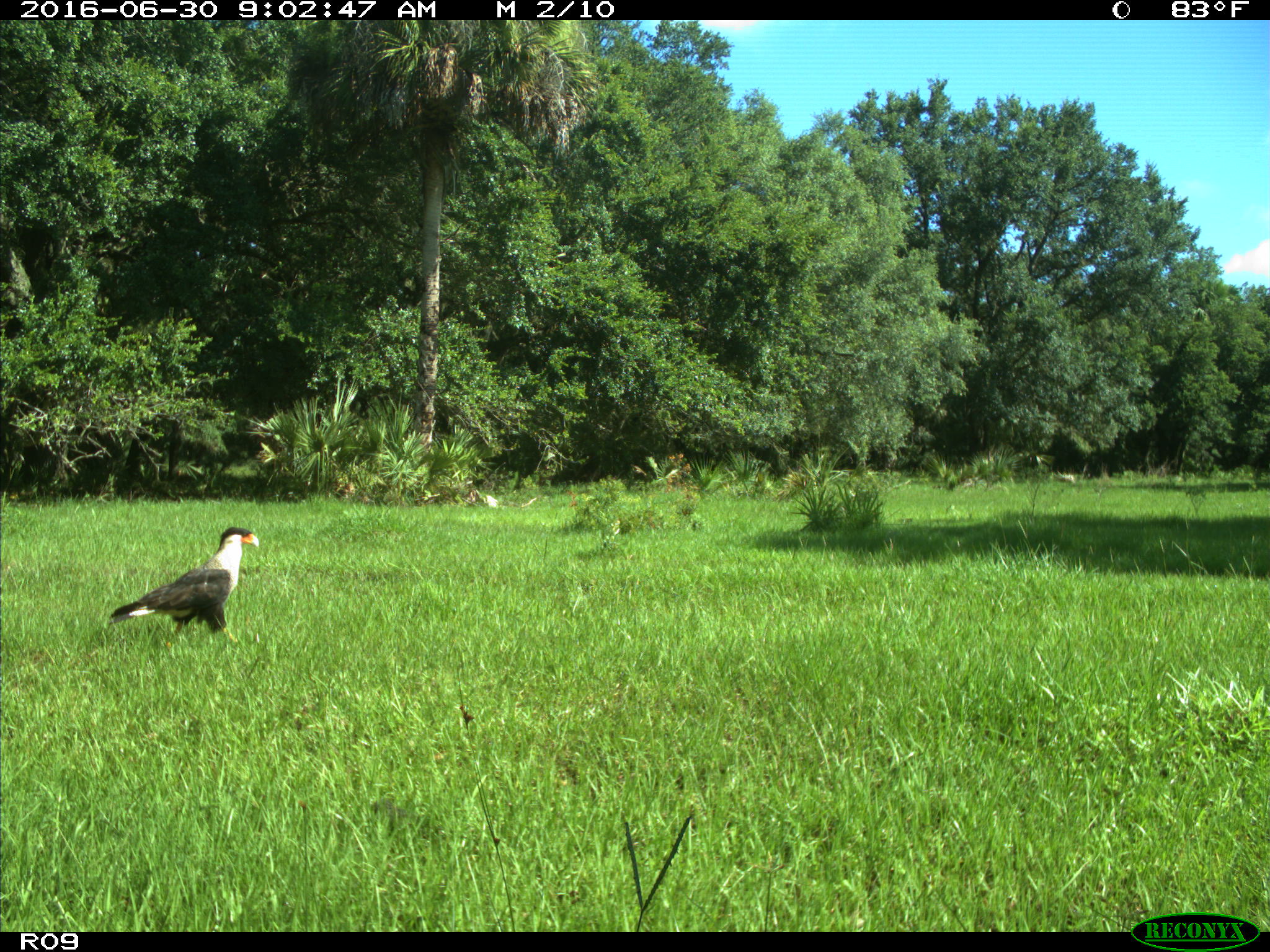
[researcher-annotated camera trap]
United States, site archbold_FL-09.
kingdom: Animalia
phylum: Chordata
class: Aves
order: Accipitriformes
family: Accipitridae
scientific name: Accipitridae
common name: acciptirids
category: unidentified accipitrid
Unidentified accipitrid (acciptirids) (Accipitridae).